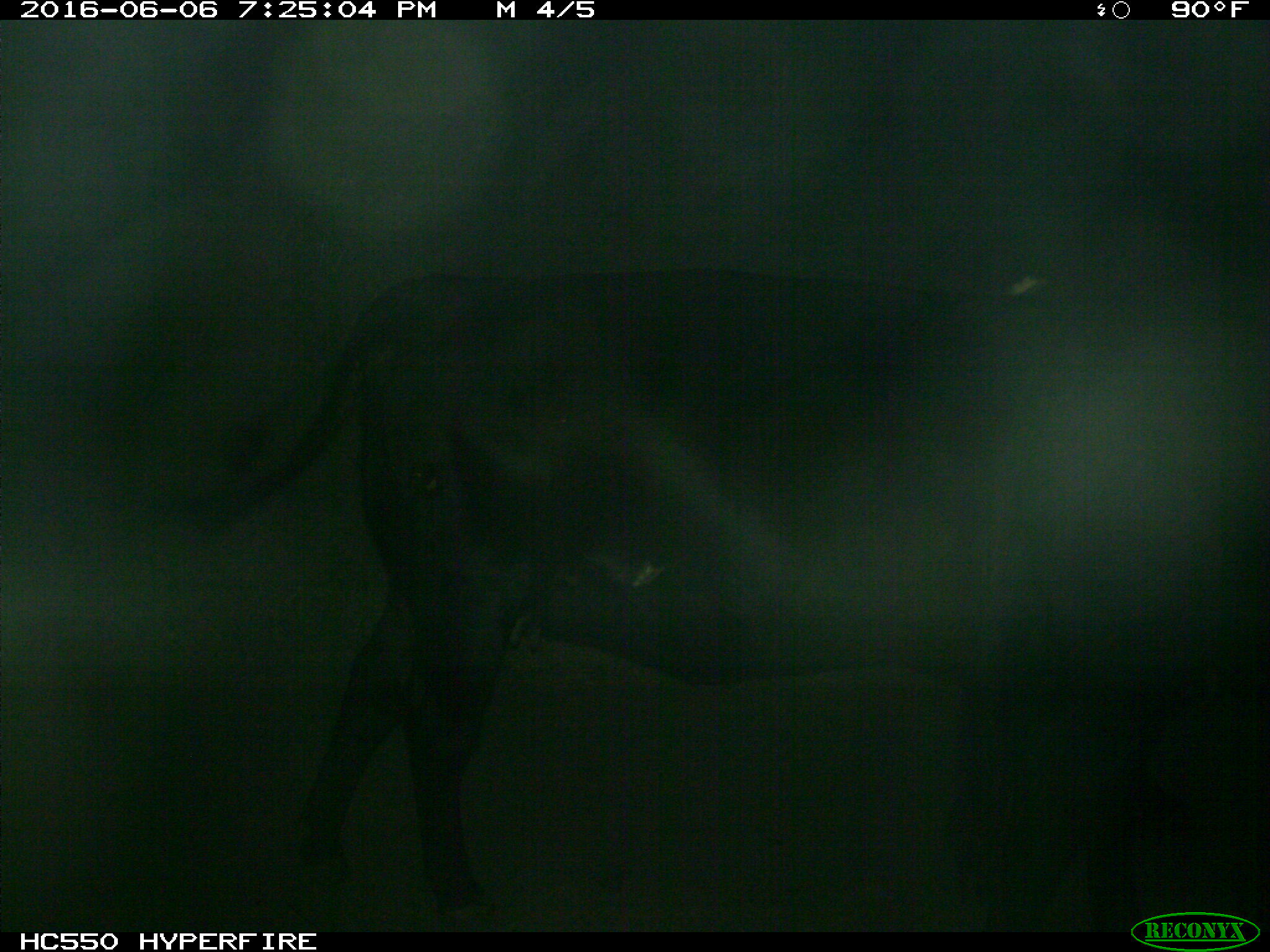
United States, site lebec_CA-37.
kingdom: Animalia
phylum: Chordata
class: Mammalia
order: Artiodactyla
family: Bovidae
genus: Bos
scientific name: Bos taurus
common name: domestic cow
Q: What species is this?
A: Bos taurus (domestic cow).